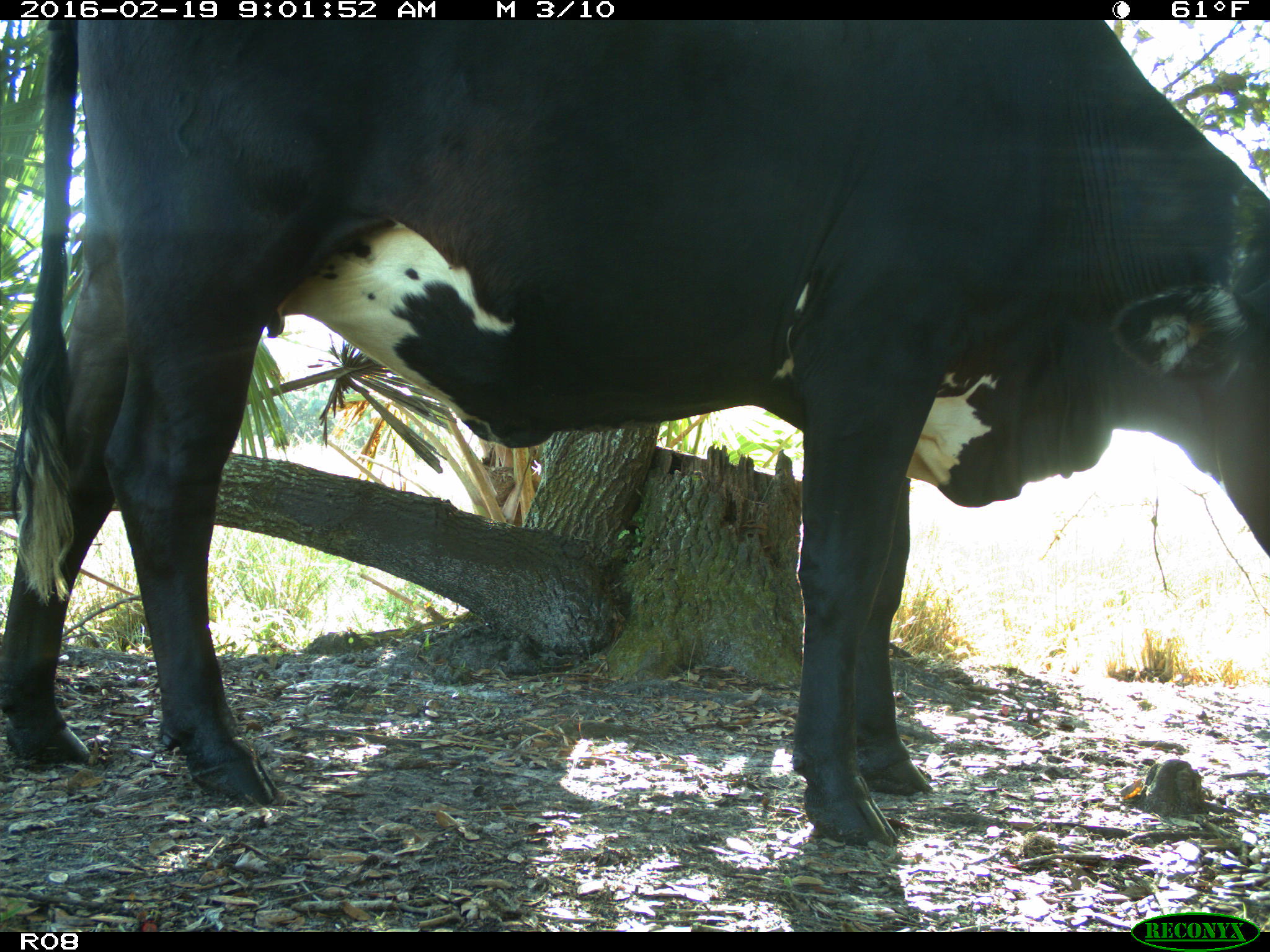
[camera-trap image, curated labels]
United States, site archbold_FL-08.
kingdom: Animalia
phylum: Chordata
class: Mammalia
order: Artiodactyla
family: Bovidae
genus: Bos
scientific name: Bos taurus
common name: domestic cow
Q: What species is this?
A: Bos taurus (domestic cow).